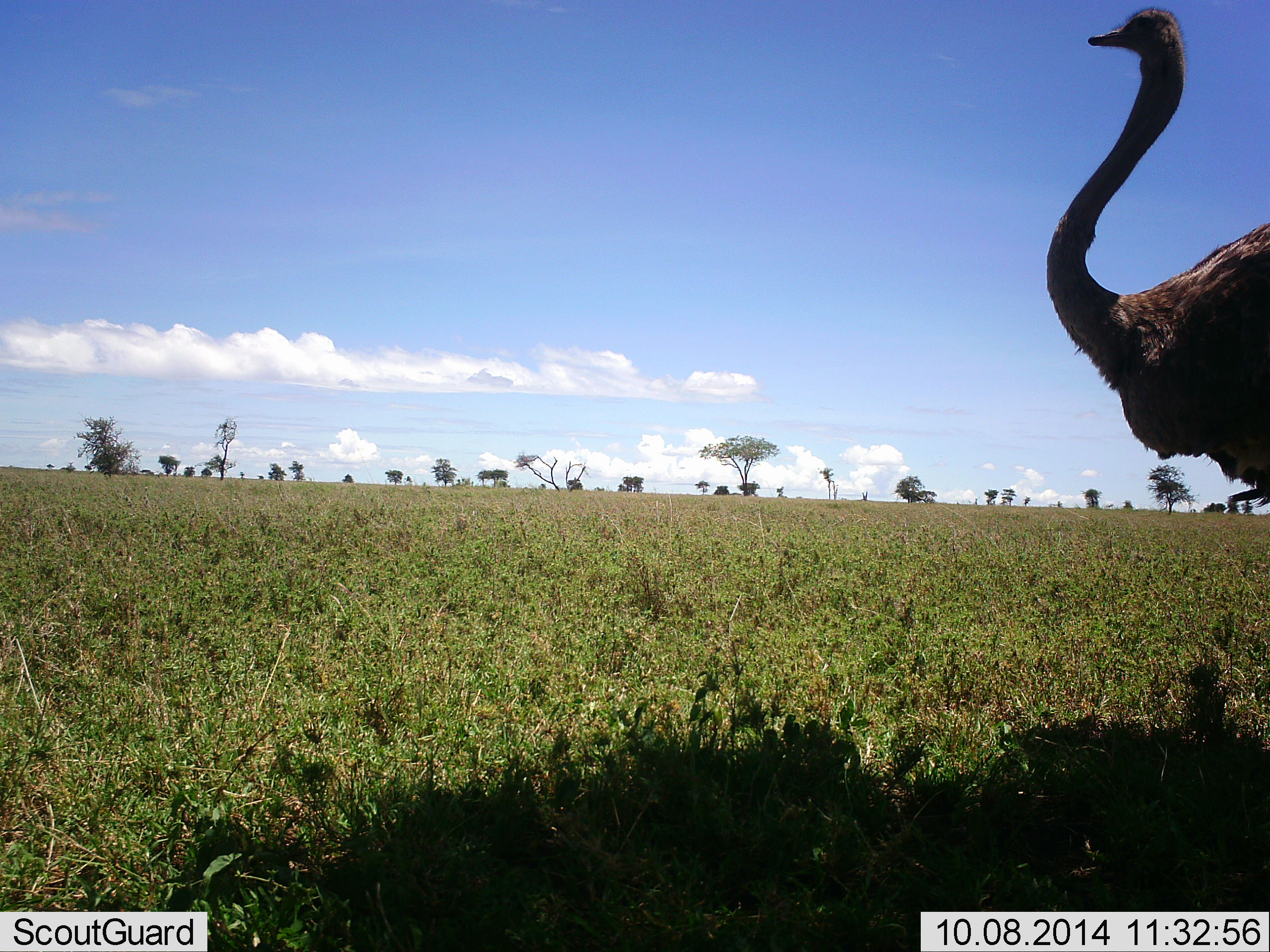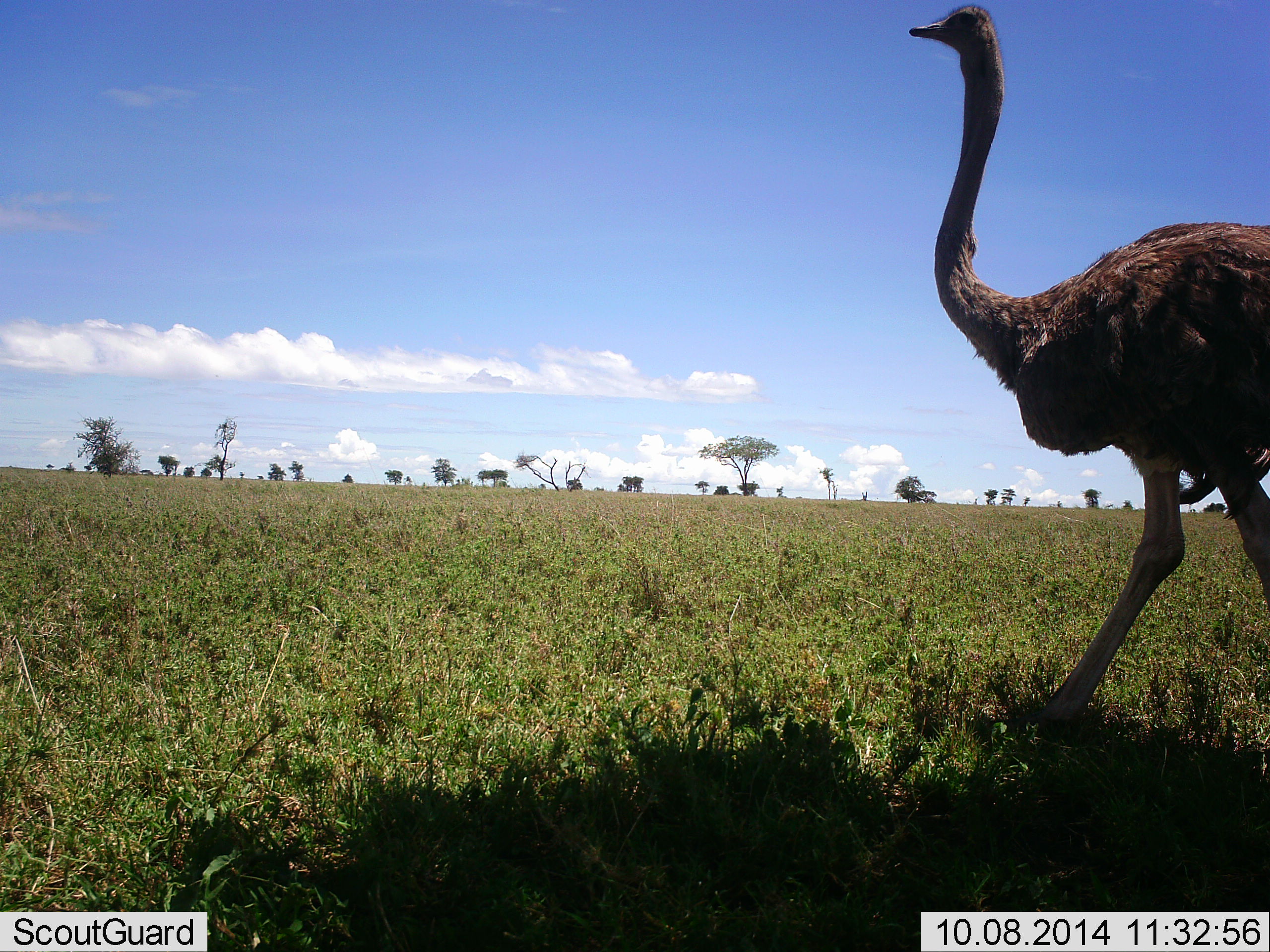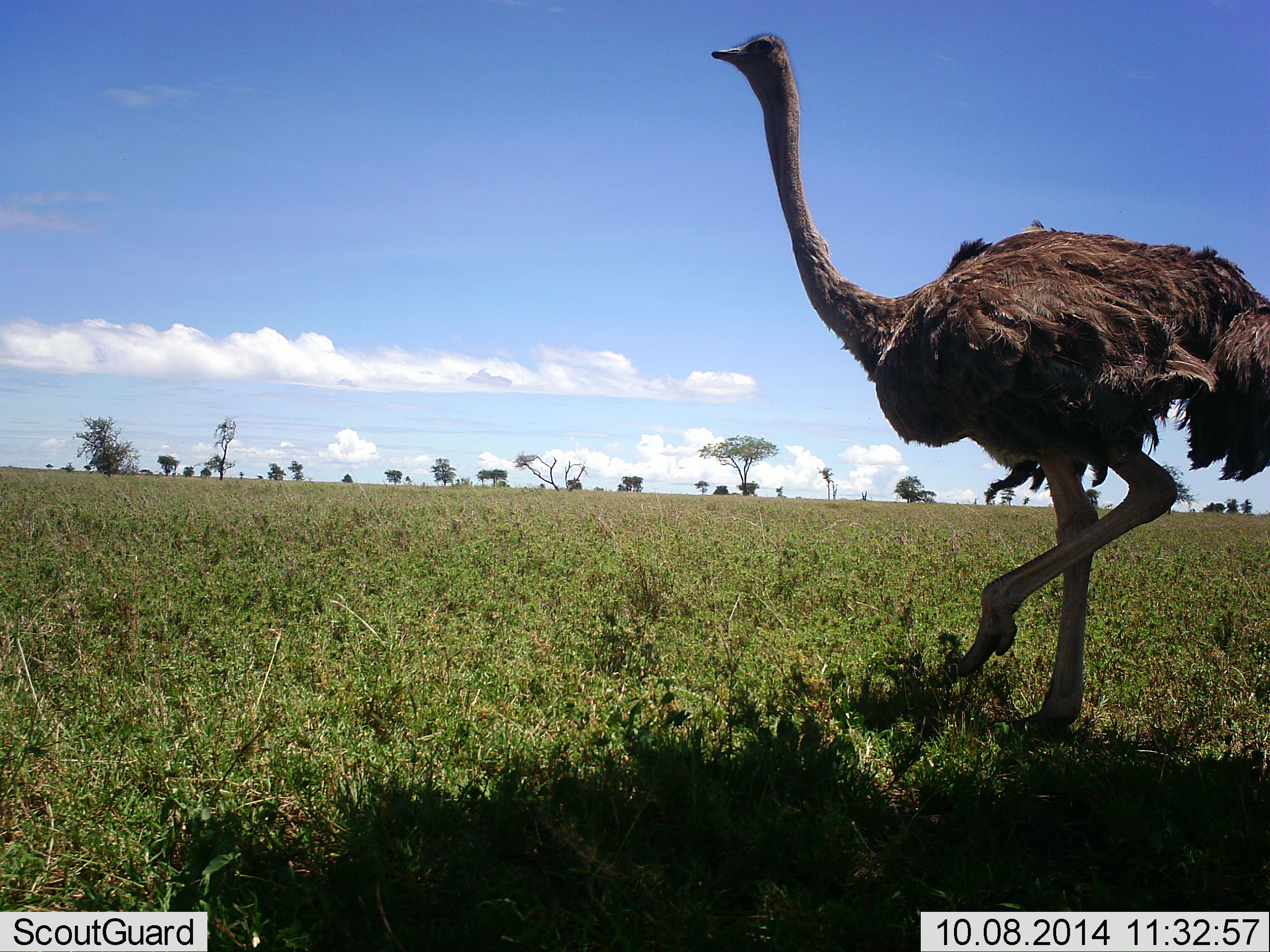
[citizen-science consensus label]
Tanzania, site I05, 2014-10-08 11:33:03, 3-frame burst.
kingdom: Animalia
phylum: Chordata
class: Aves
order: Struthioniformes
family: Struthionidae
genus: Struthio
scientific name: Struthio camelus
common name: ostrich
Ostrich (Struthio camelus), count 1. Behavior (volunteer vote fractions): standing 0%, resting 0%, moving 100%, interacting 0%. Young present (vote fraction): 0%. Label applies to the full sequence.